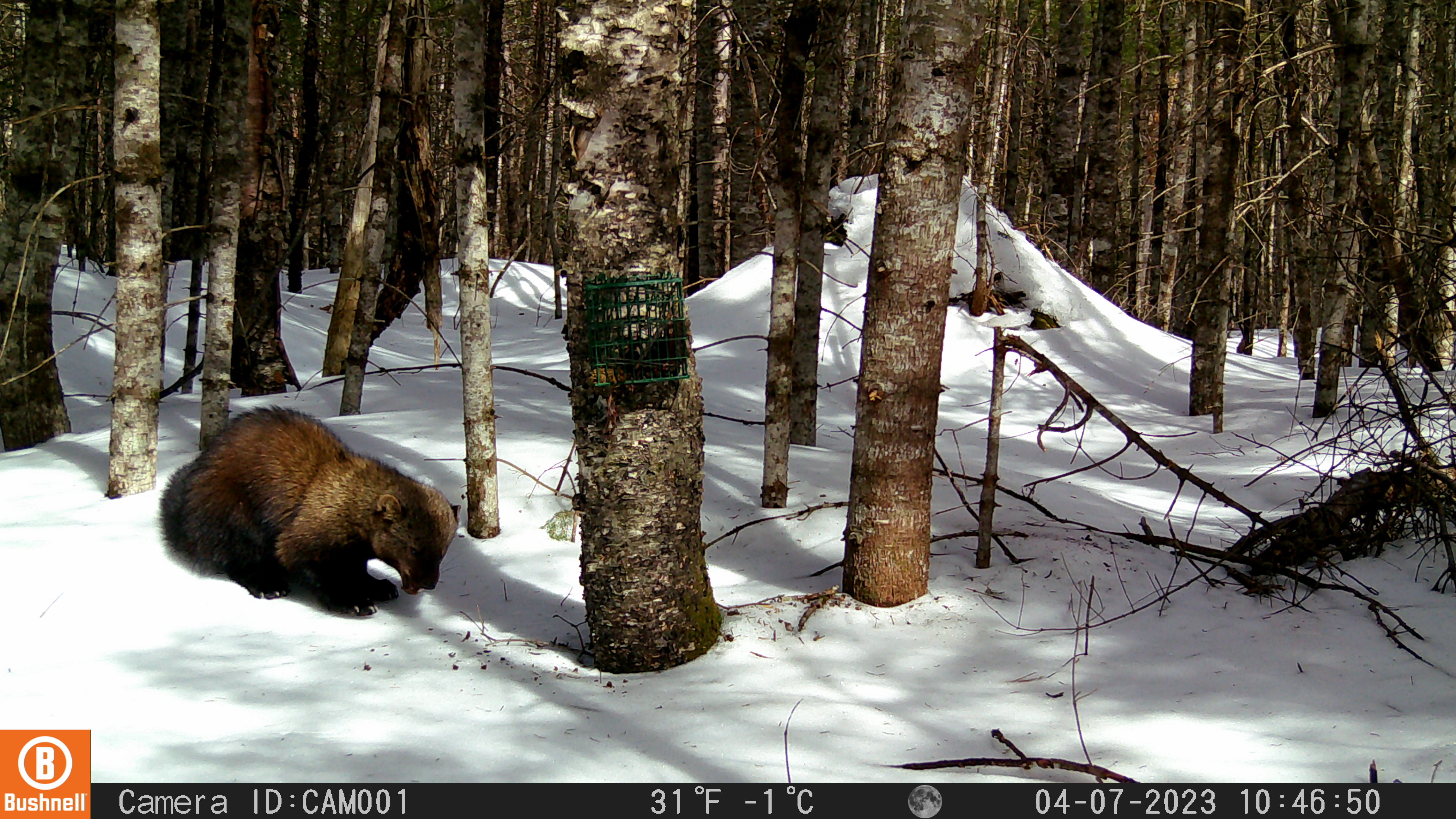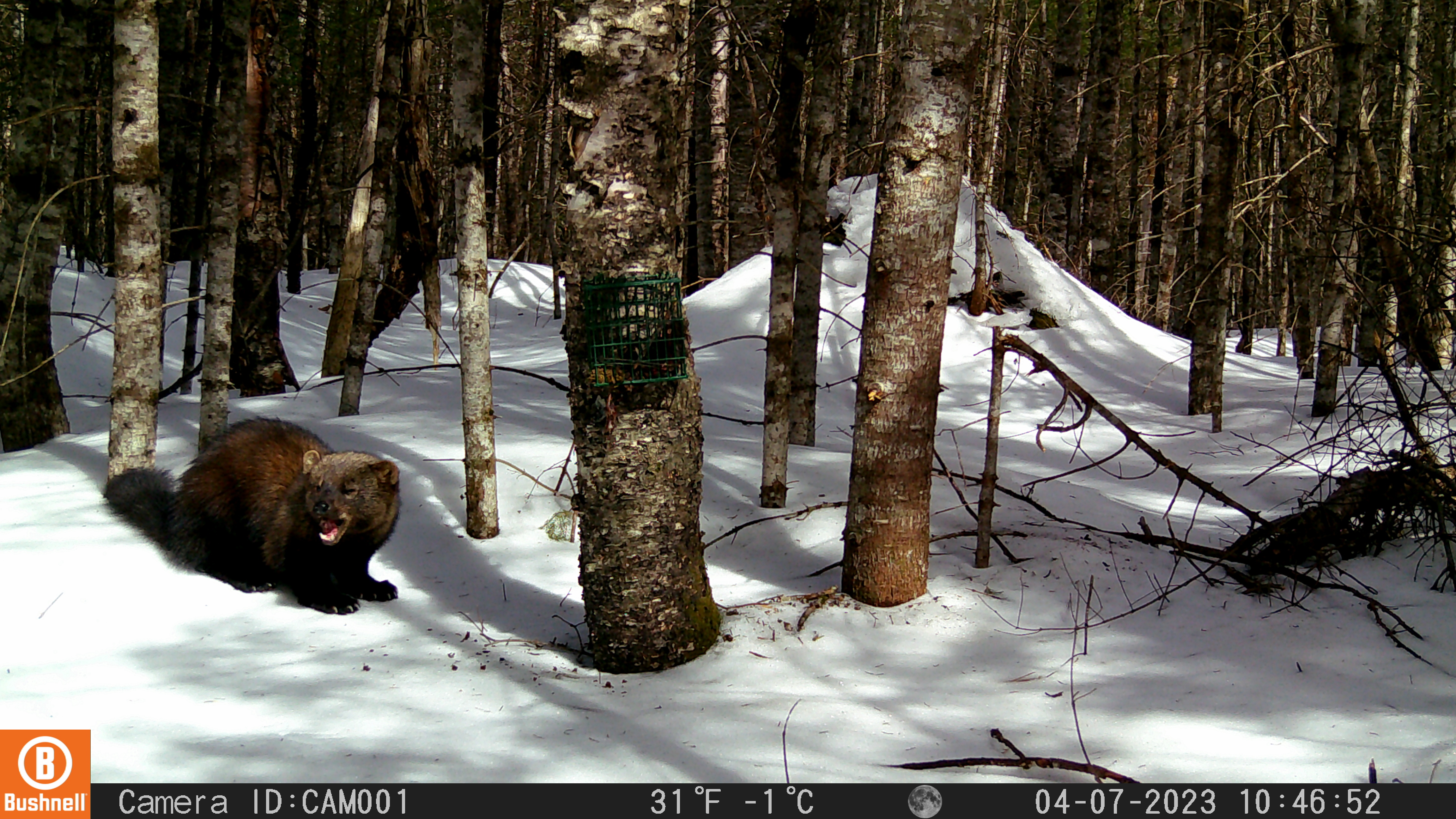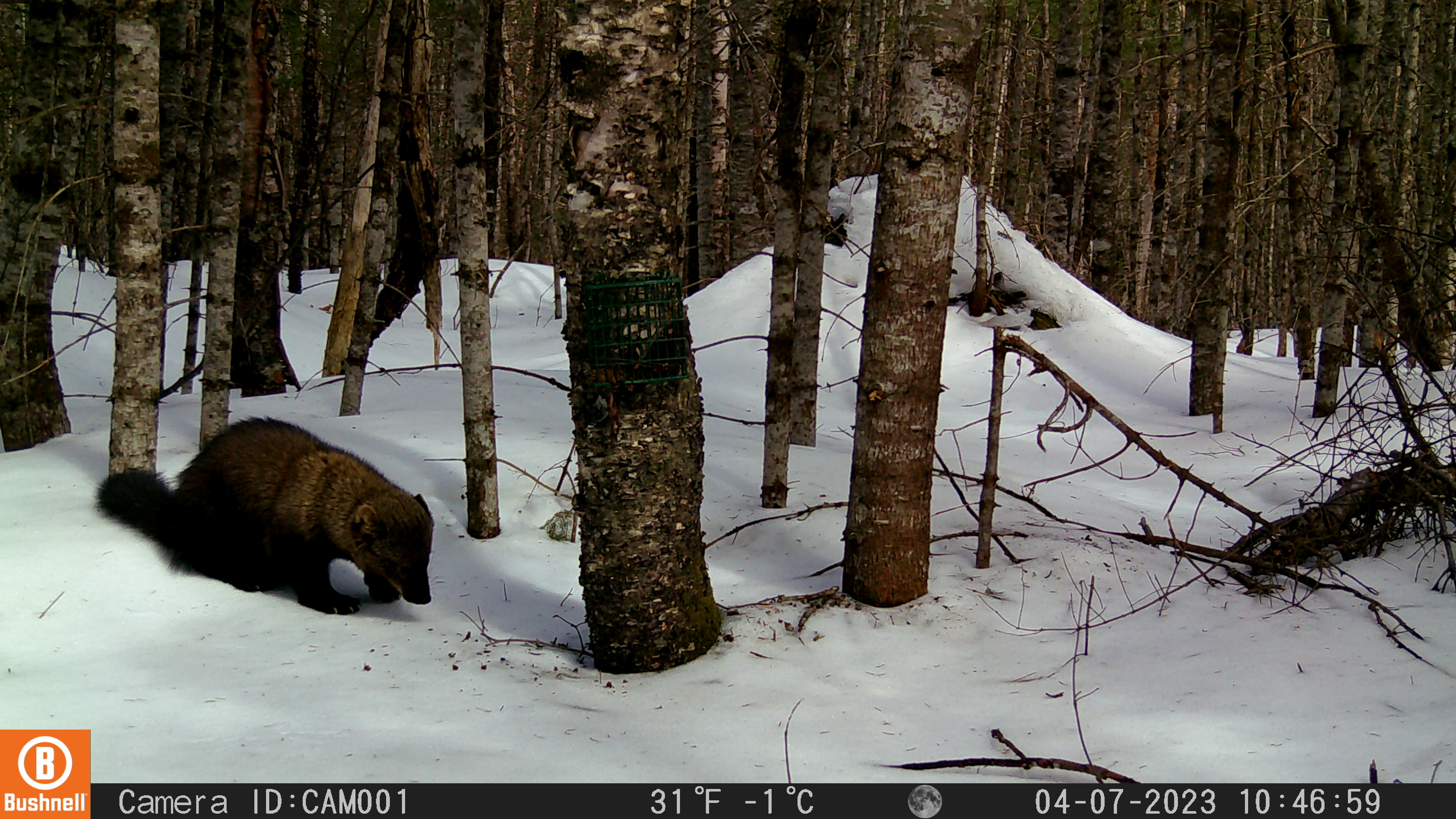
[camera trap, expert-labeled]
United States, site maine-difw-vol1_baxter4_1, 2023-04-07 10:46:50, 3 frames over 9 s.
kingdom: Animalia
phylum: Chordata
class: Mammalia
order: Carnivora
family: Mustelidae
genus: Pekania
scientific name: Pekania pennanti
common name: fisher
Fisher (Pekania pennanti).